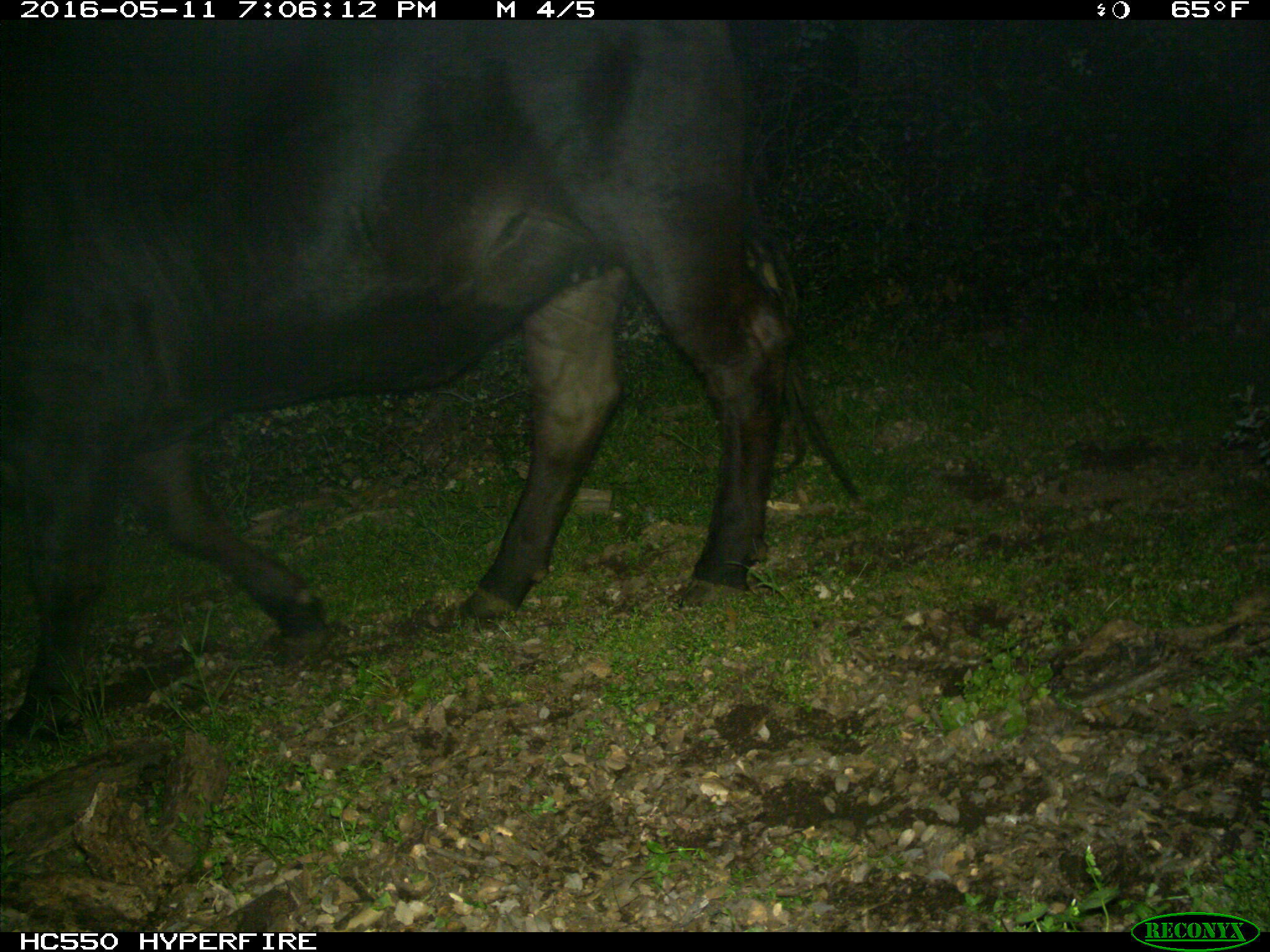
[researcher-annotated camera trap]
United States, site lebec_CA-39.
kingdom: Animalia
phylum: Chordata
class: Mammalia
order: Artiodactyla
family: Bovidae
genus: Bos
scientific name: Bos taurus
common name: domestic cow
Bos taurus (domestic cow).